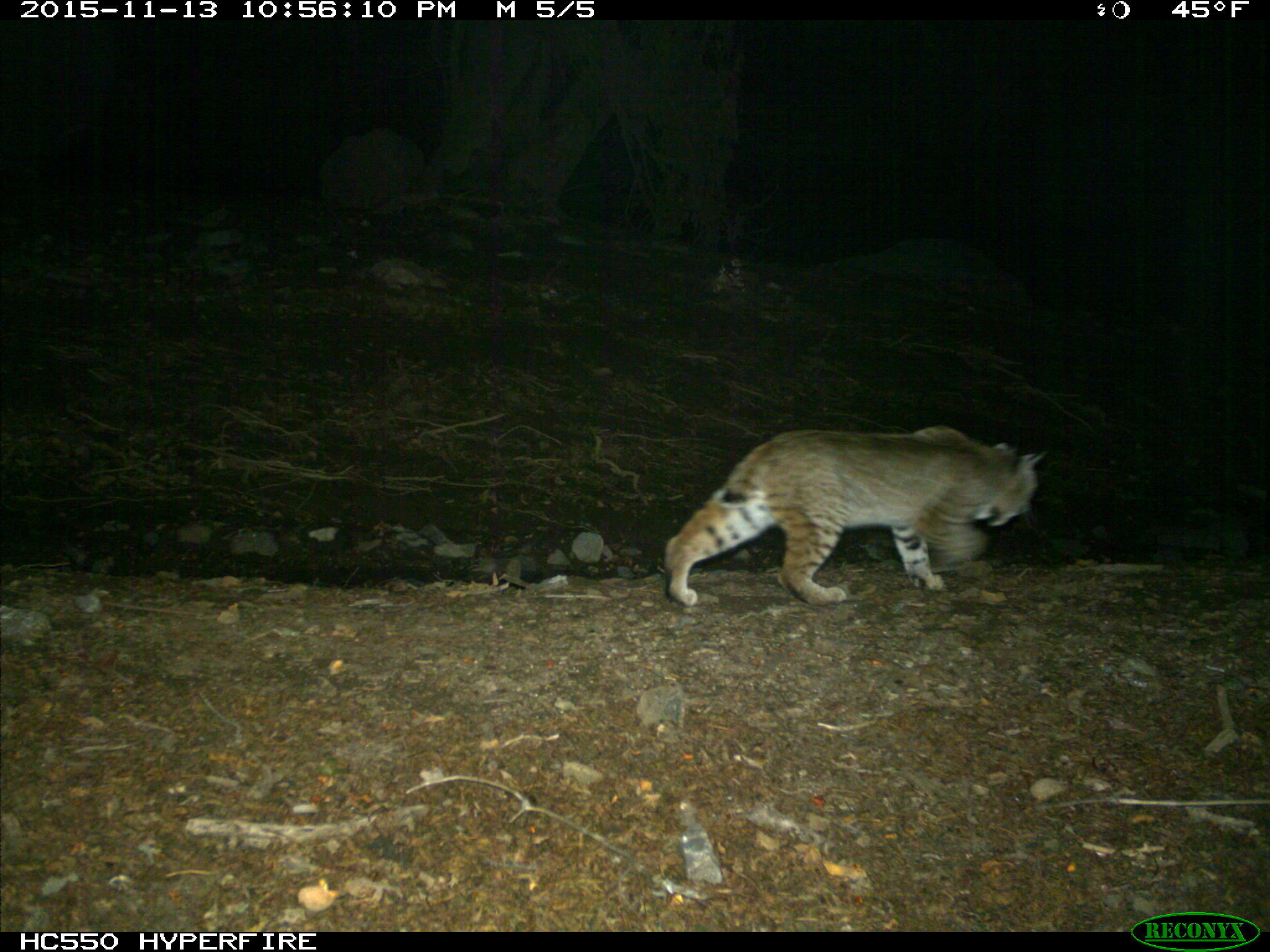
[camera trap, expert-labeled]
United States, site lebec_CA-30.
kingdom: Animalia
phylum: Chordata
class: Mammalia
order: Carnivora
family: Felidae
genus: Lynx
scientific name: Lynx rufus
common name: bobcat